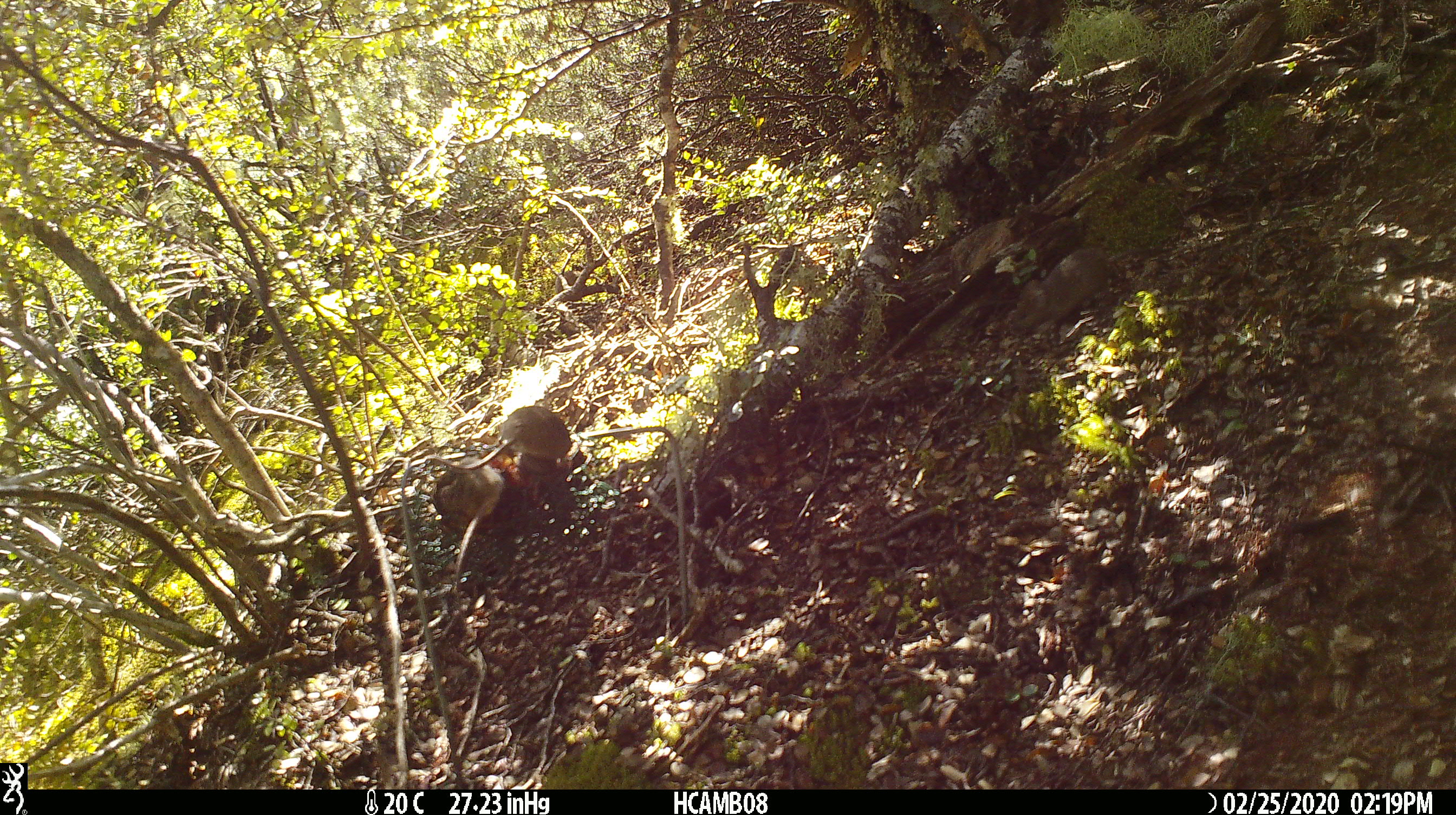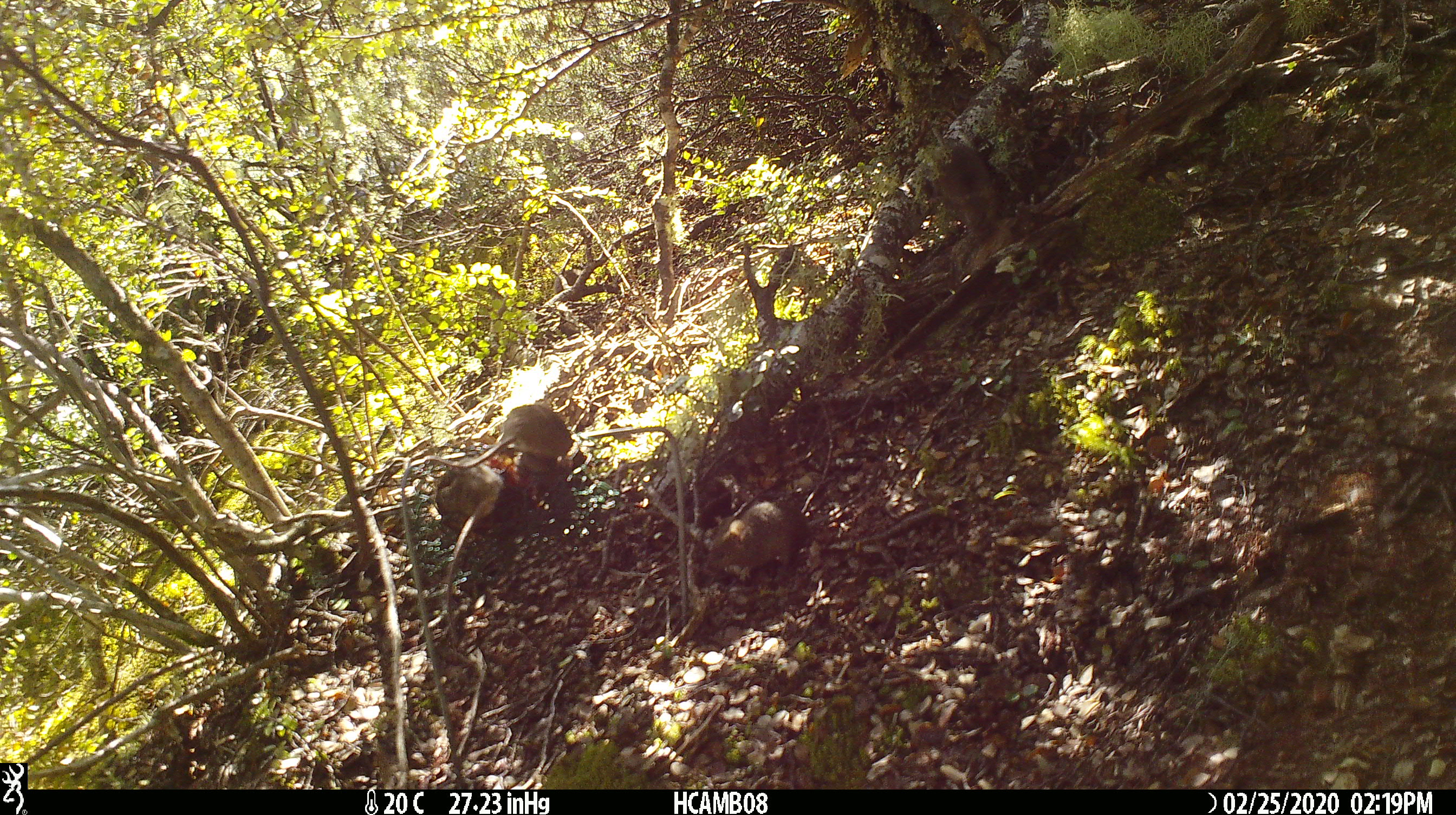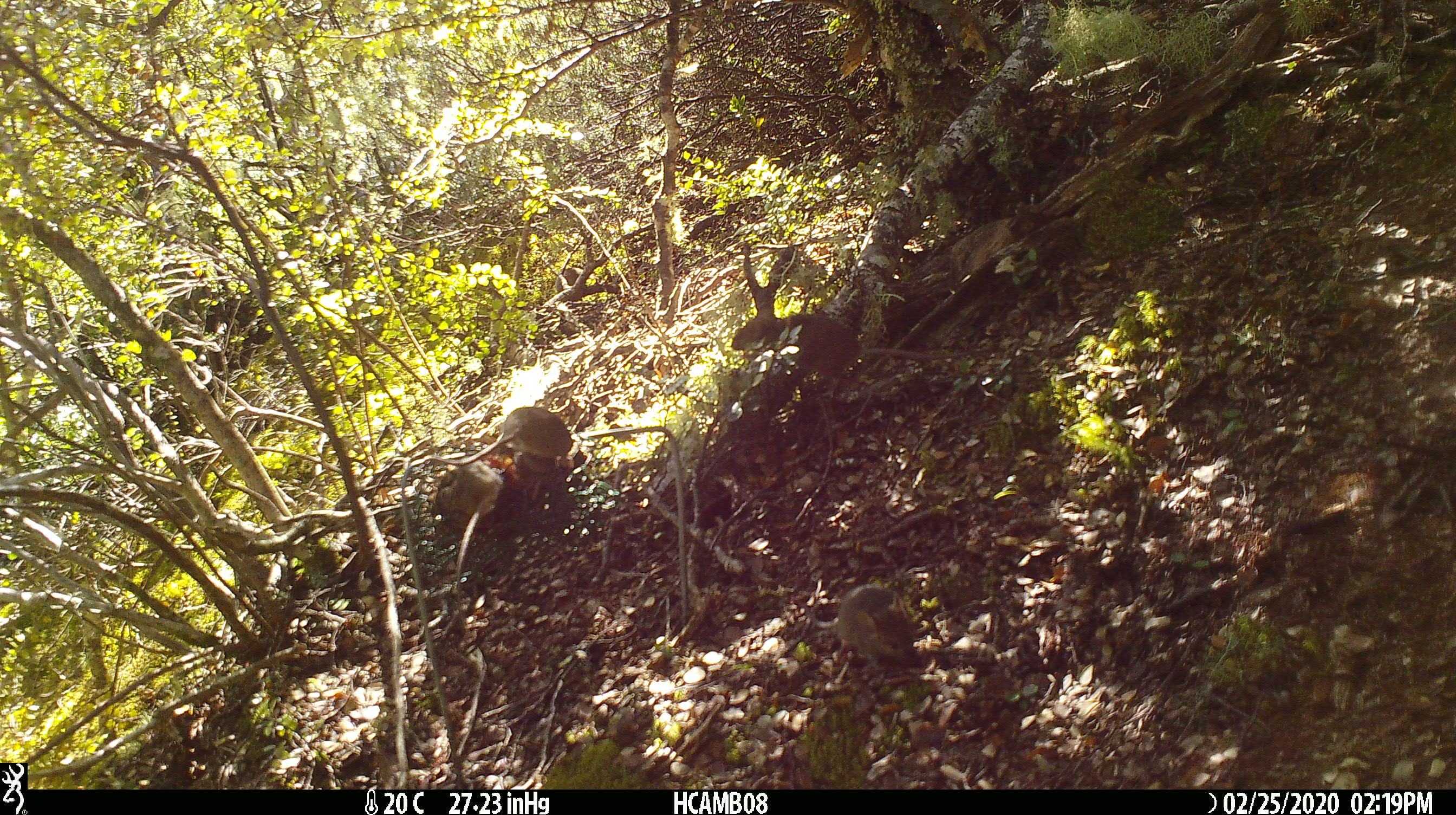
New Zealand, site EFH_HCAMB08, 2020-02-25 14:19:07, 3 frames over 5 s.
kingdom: Animalia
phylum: Chordata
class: Mammalia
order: Rodentia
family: Muridae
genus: Mus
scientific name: Mus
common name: mouse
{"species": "mouse (Mus)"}